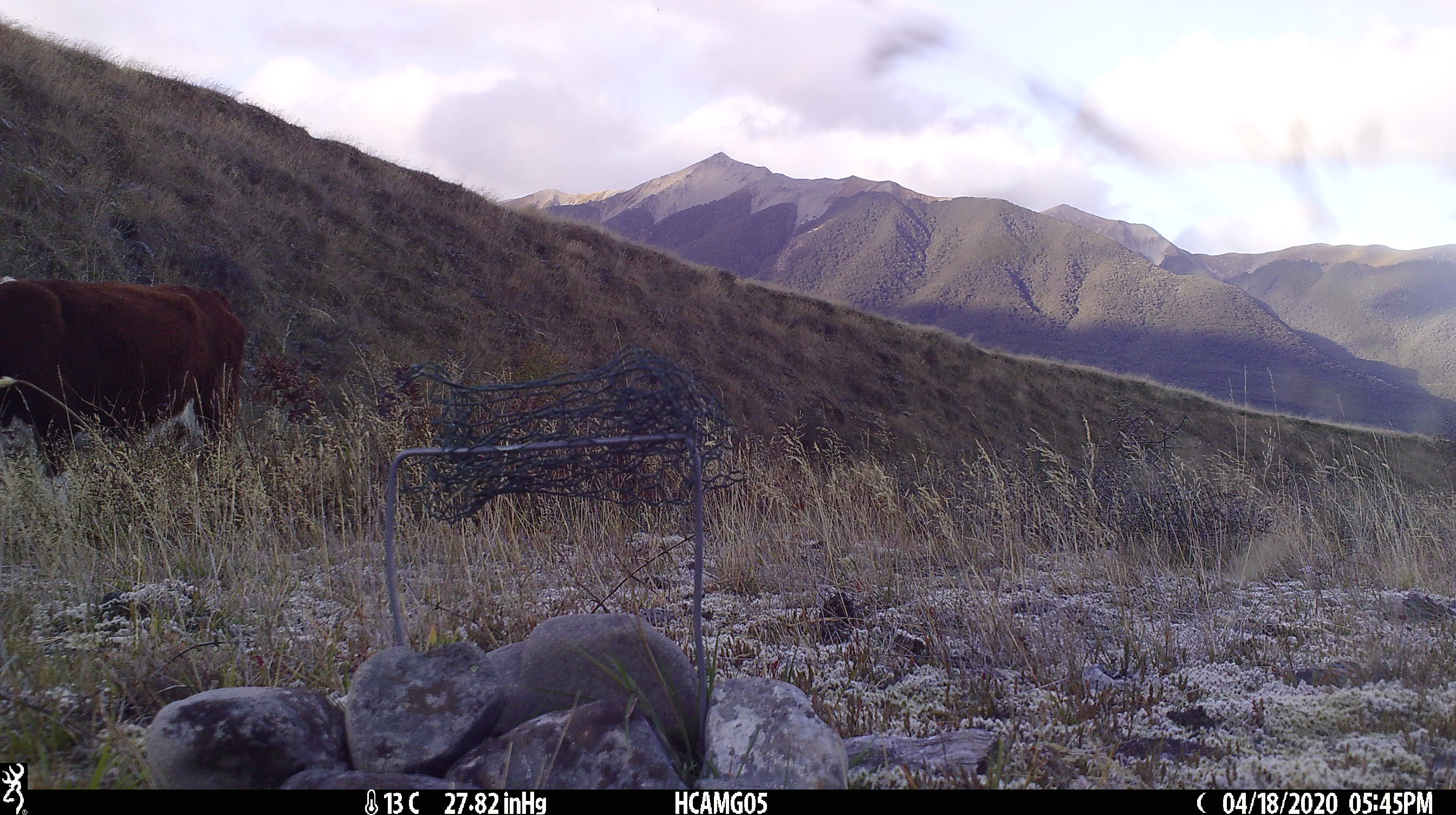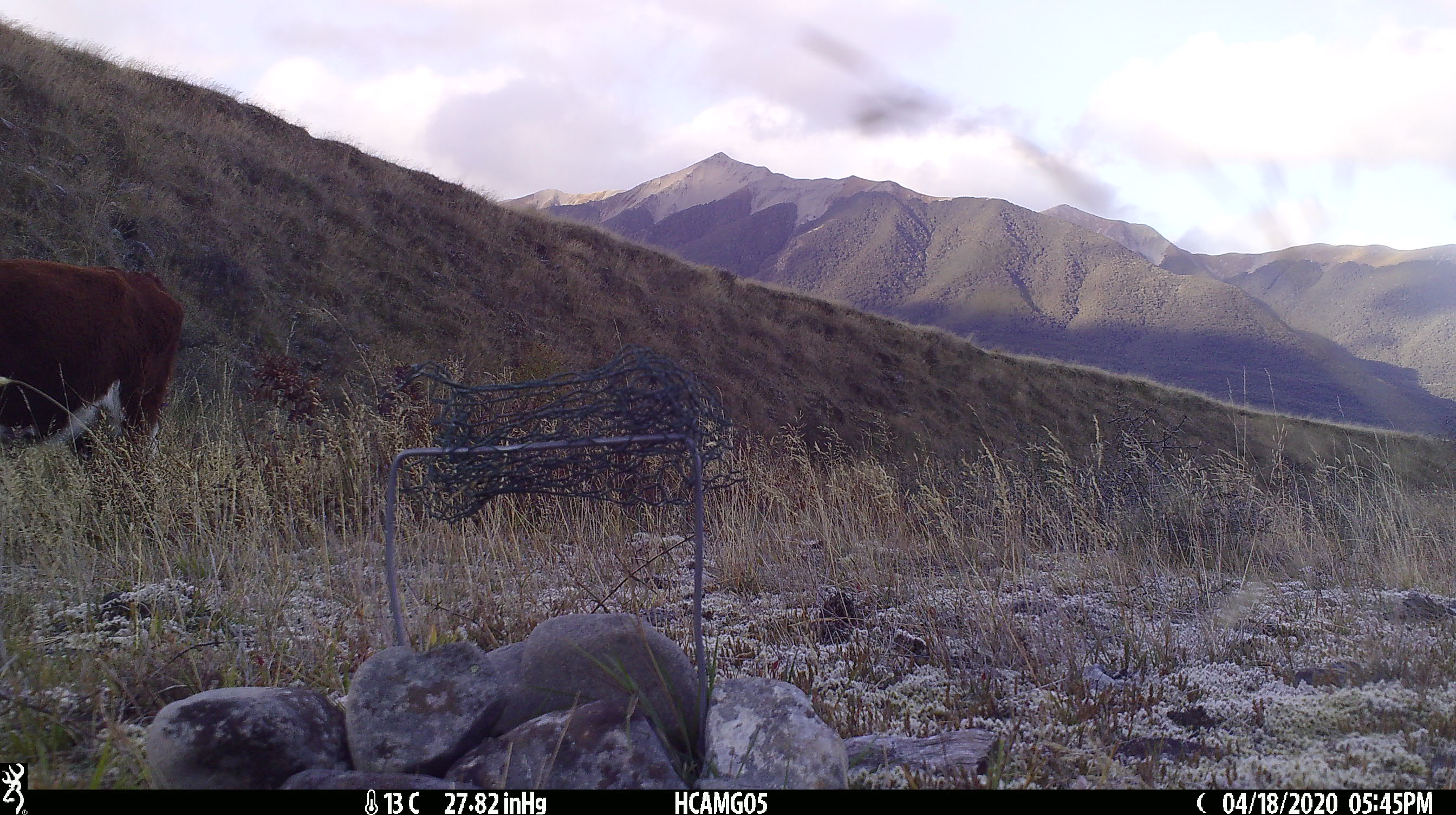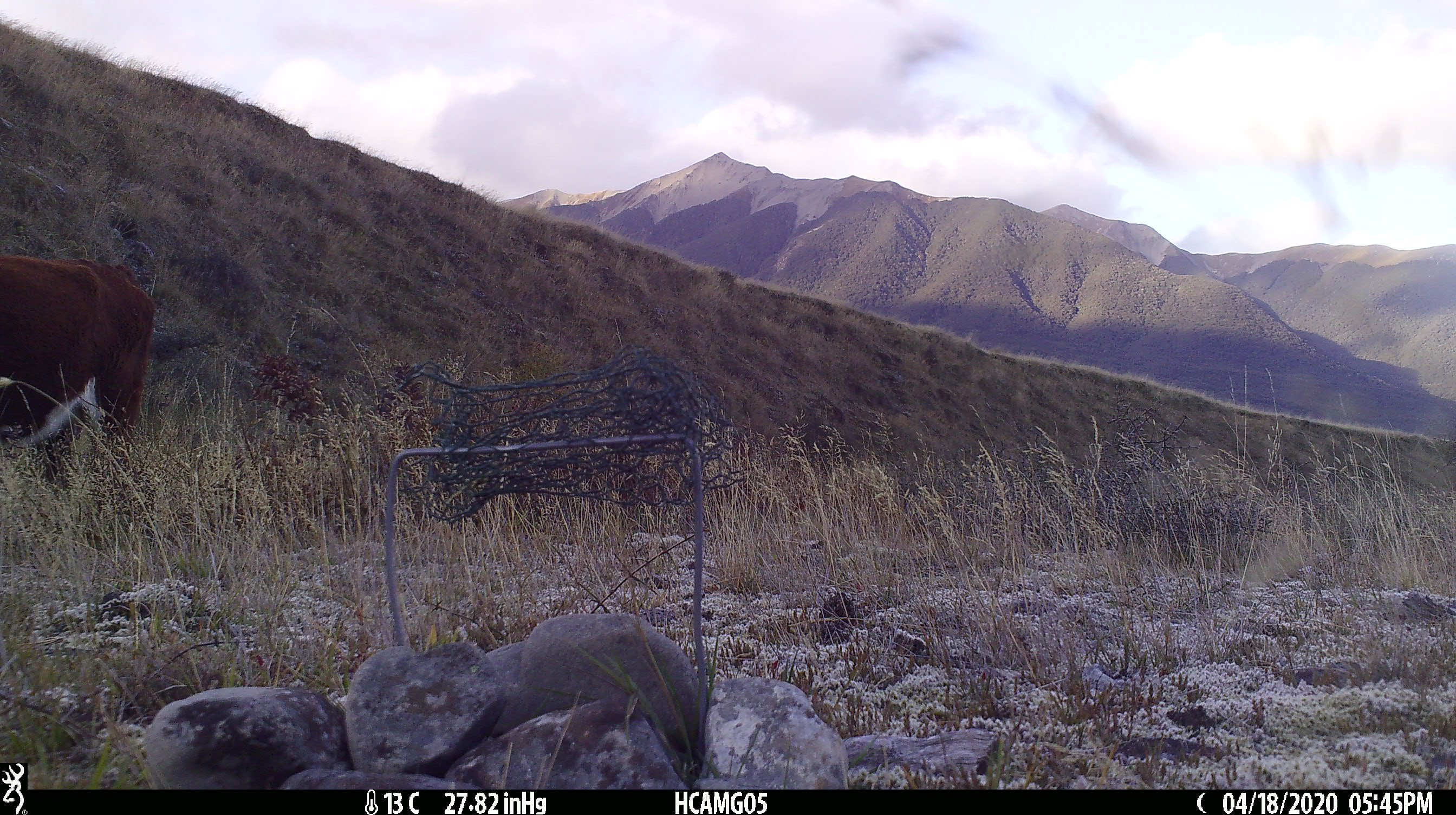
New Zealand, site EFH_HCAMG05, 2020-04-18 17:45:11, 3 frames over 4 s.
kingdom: Animalia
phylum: Chordata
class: Mammalia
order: Artiodactyla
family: Bovidae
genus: Bos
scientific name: Bos taurus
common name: domestic cow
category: cow